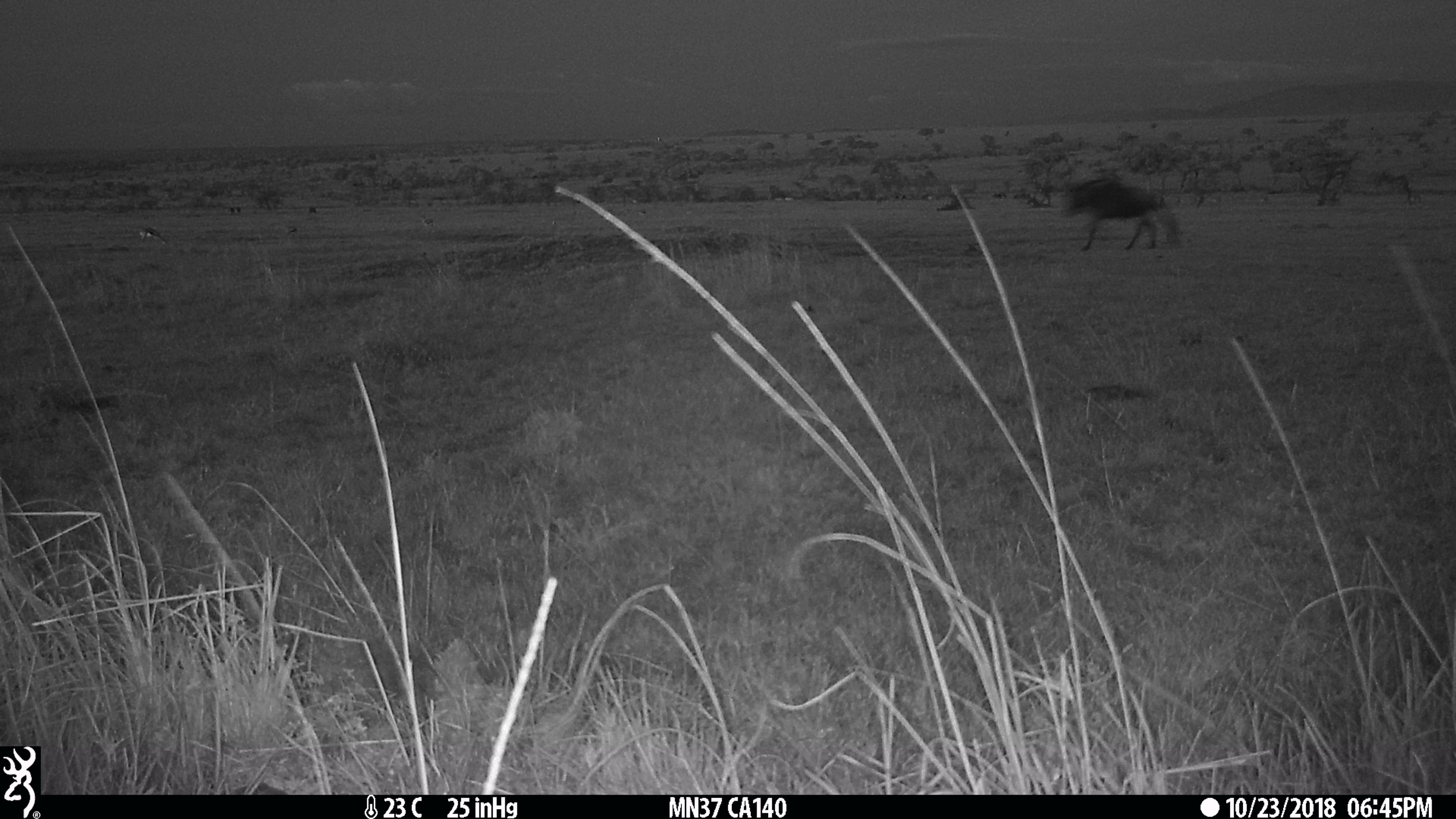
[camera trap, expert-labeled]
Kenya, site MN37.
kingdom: Animalia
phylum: Chordata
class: Mammalia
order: Artiodactyla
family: Bovidae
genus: Connochaetes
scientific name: Connochaetes taurinus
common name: blue wildebeest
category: wildebeest